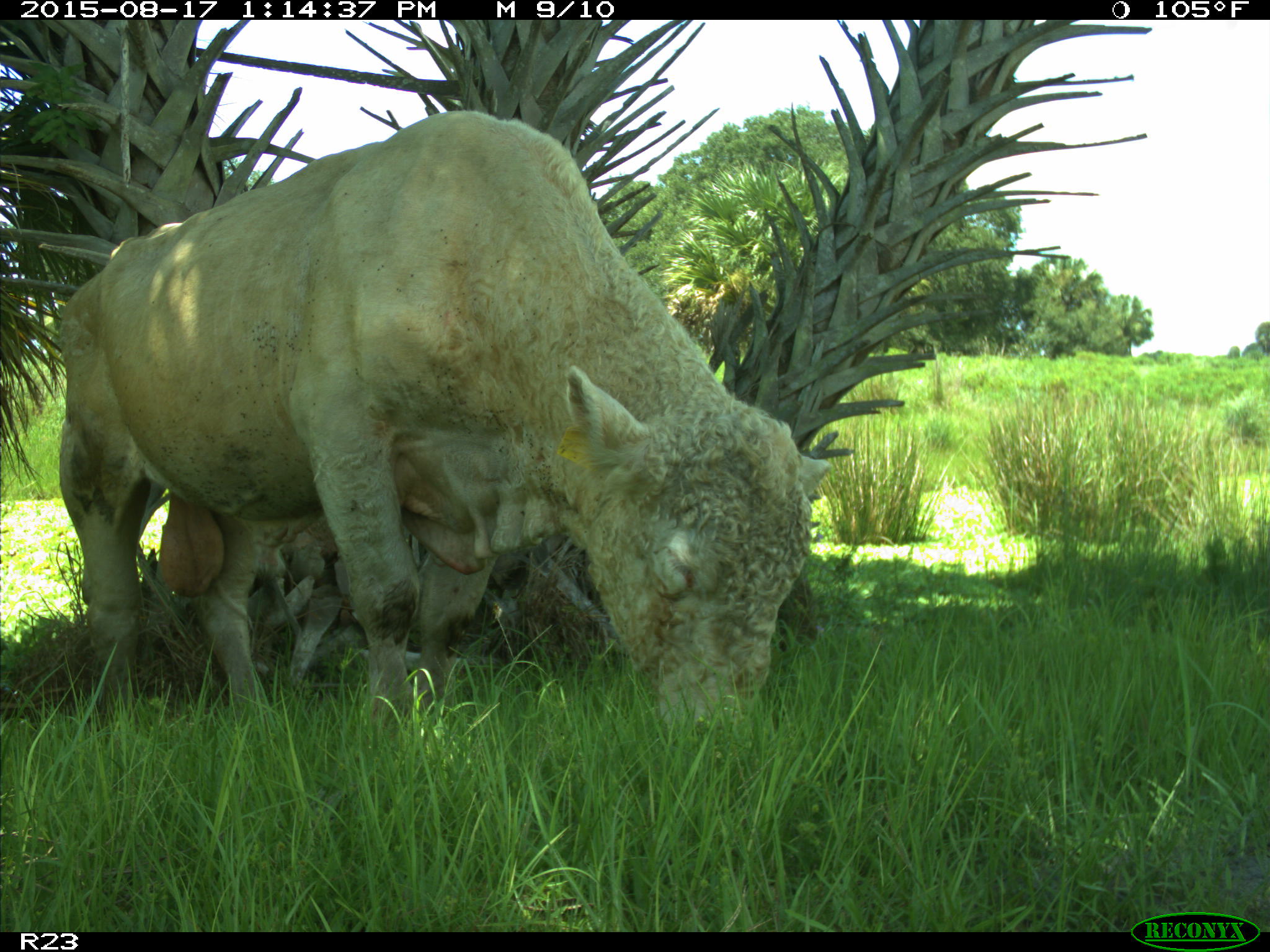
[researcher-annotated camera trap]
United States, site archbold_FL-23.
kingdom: Animalia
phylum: Chordata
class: Mammalia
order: Artiodactyla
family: Bovidae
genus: Bos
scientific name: Bos taurus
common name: domestic cow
Bos taurus (domestic cow).